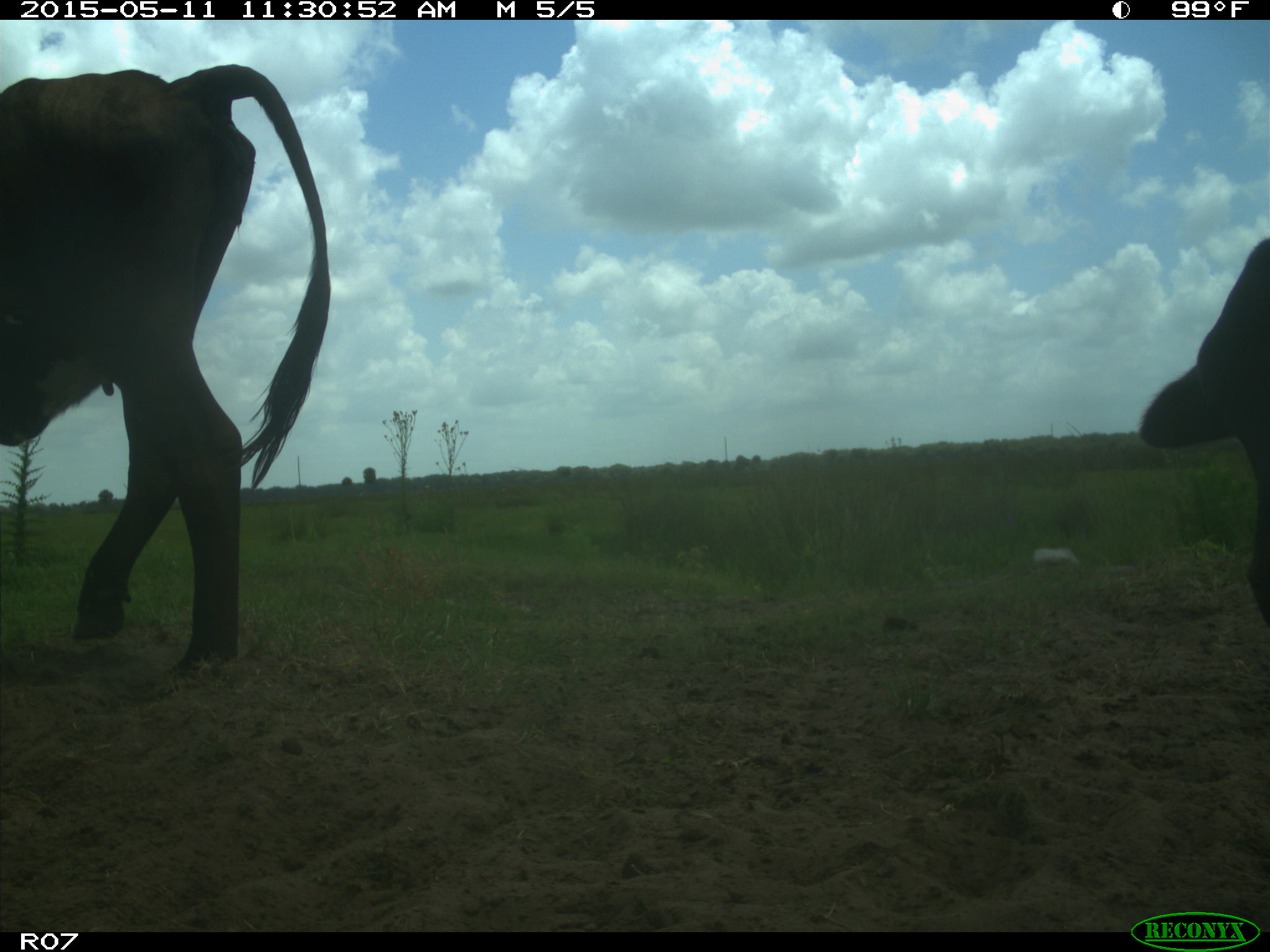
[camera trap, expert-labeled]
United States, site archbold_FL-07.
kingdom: Animalia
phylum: Chordata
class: Mammalia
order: Artiodactyla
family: Bovidae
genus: Bos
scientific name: Bos taurus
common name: domestic cow